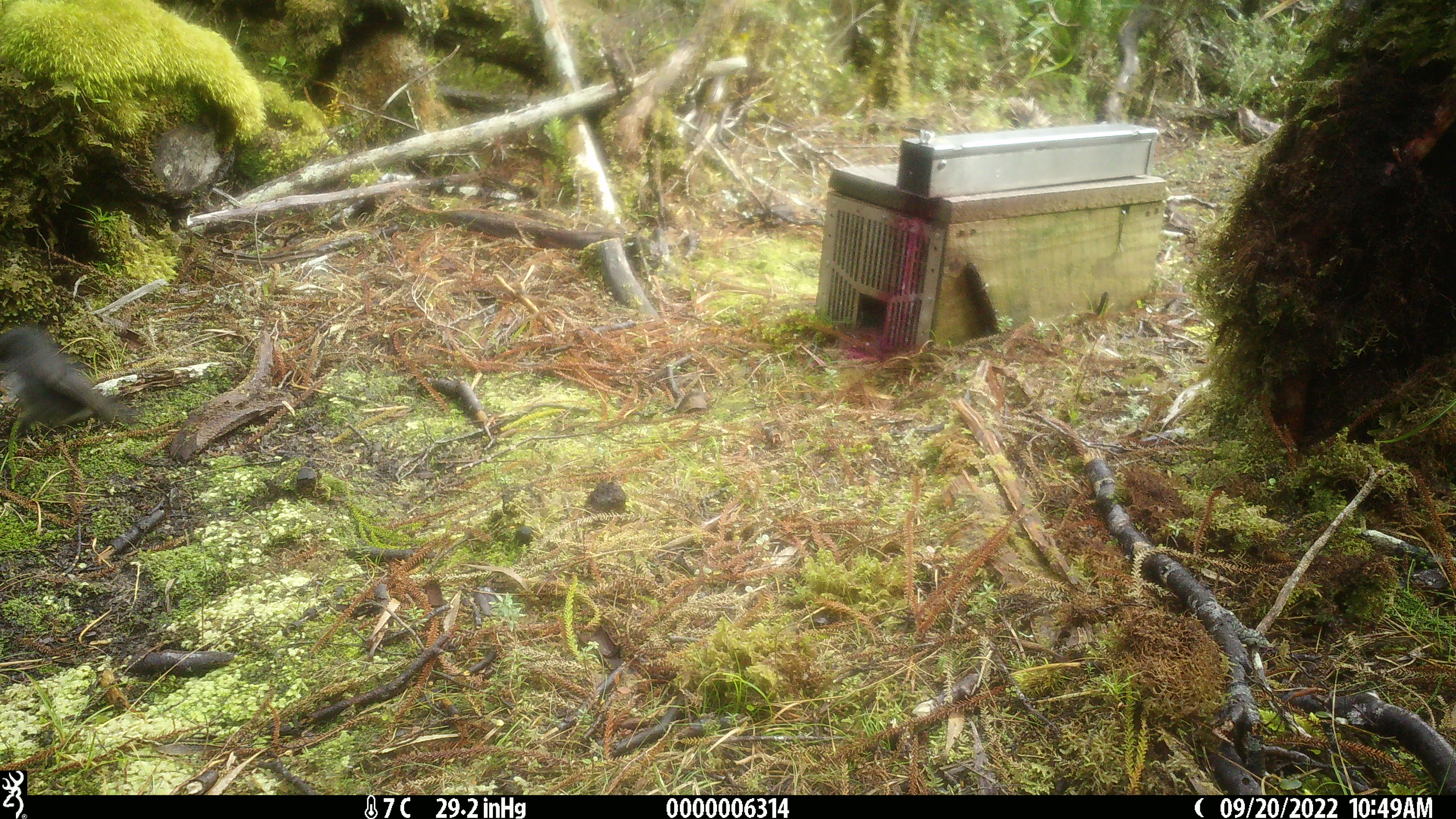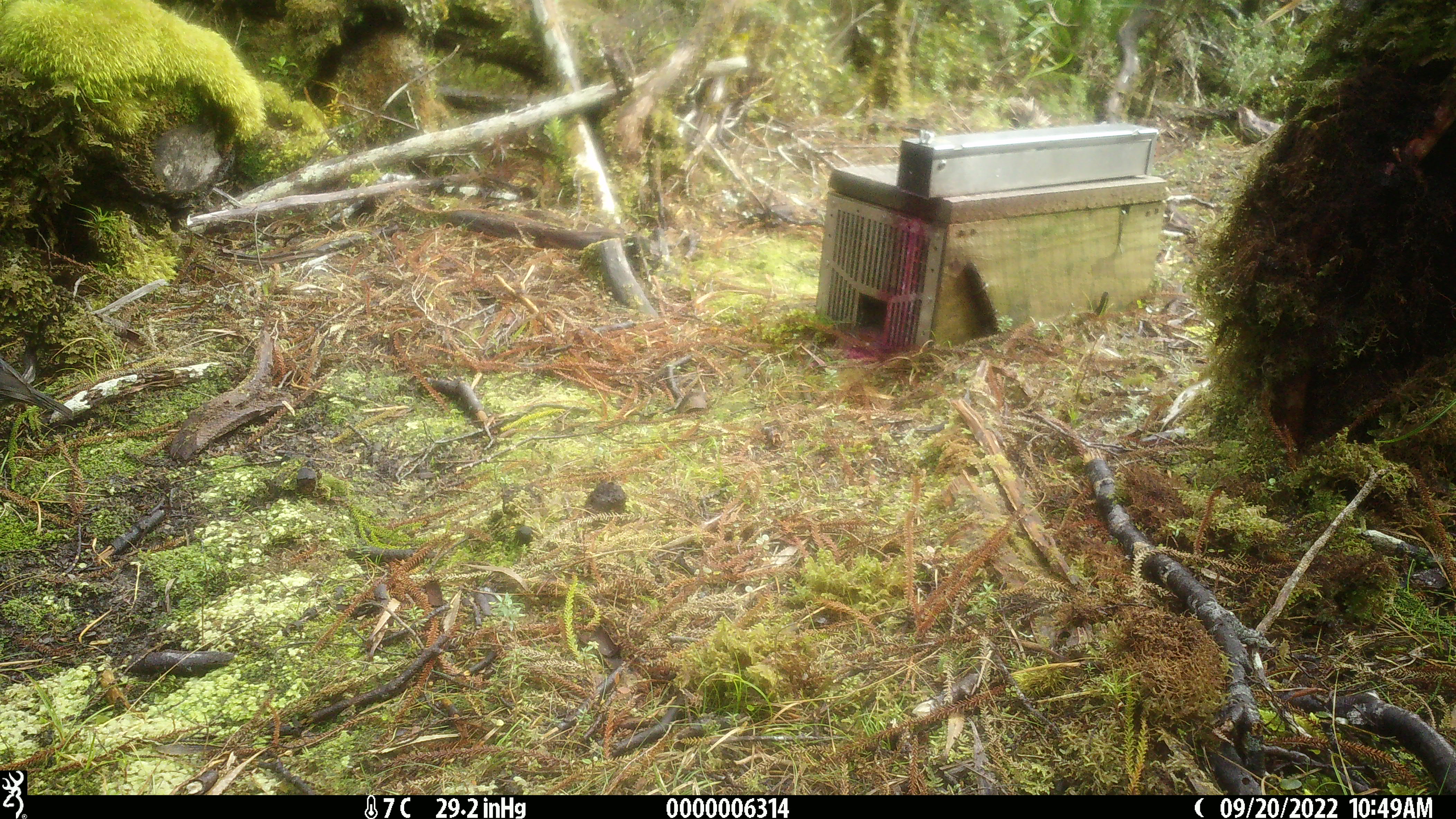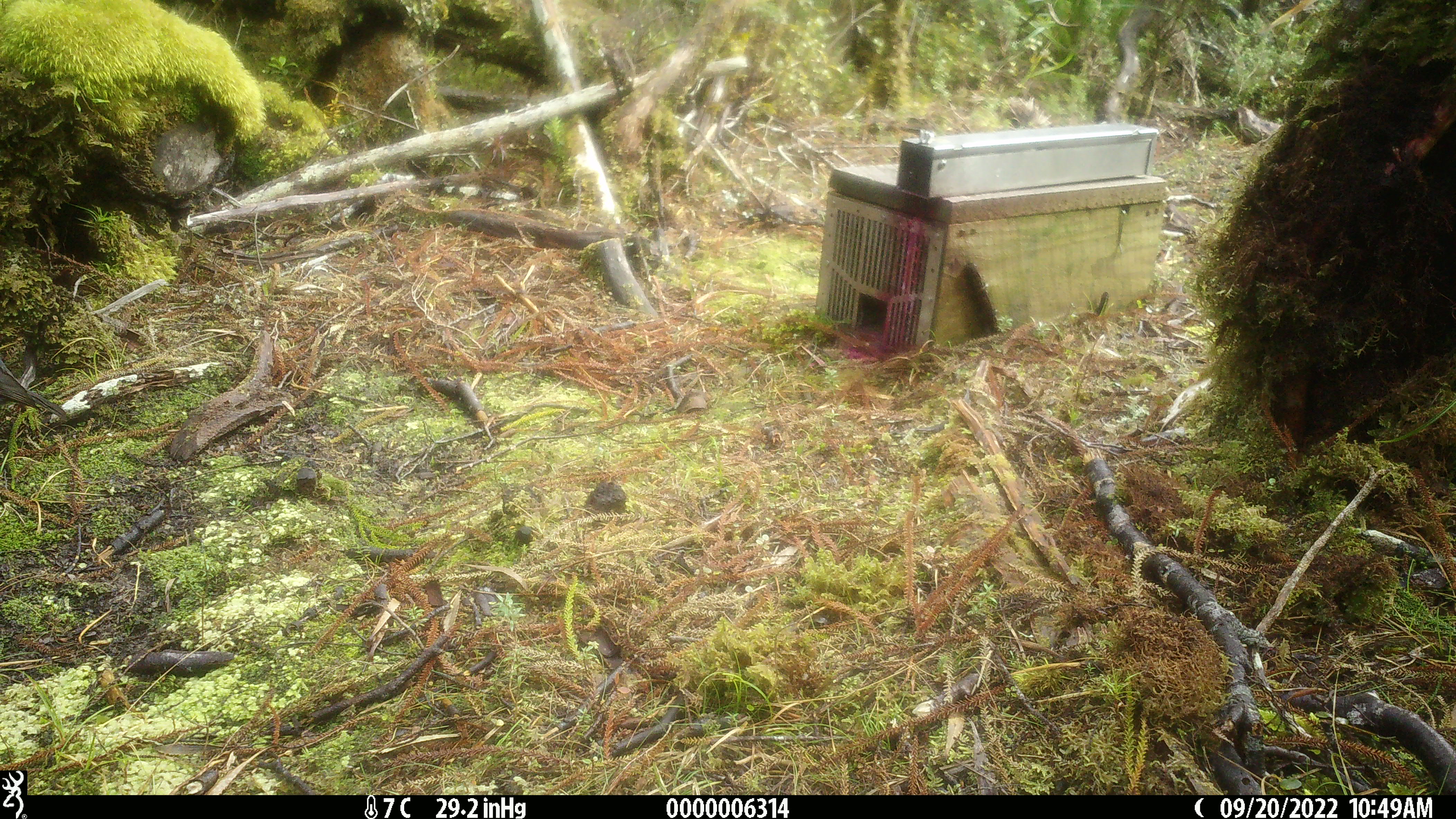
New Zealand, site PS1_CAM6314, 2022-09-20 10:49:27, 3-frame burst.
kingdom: Animalia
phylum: Chordata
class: Aves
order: Passeriformes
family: Petroicidae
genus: Petroica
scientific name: Petroica australis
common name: new zealand robin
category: robin